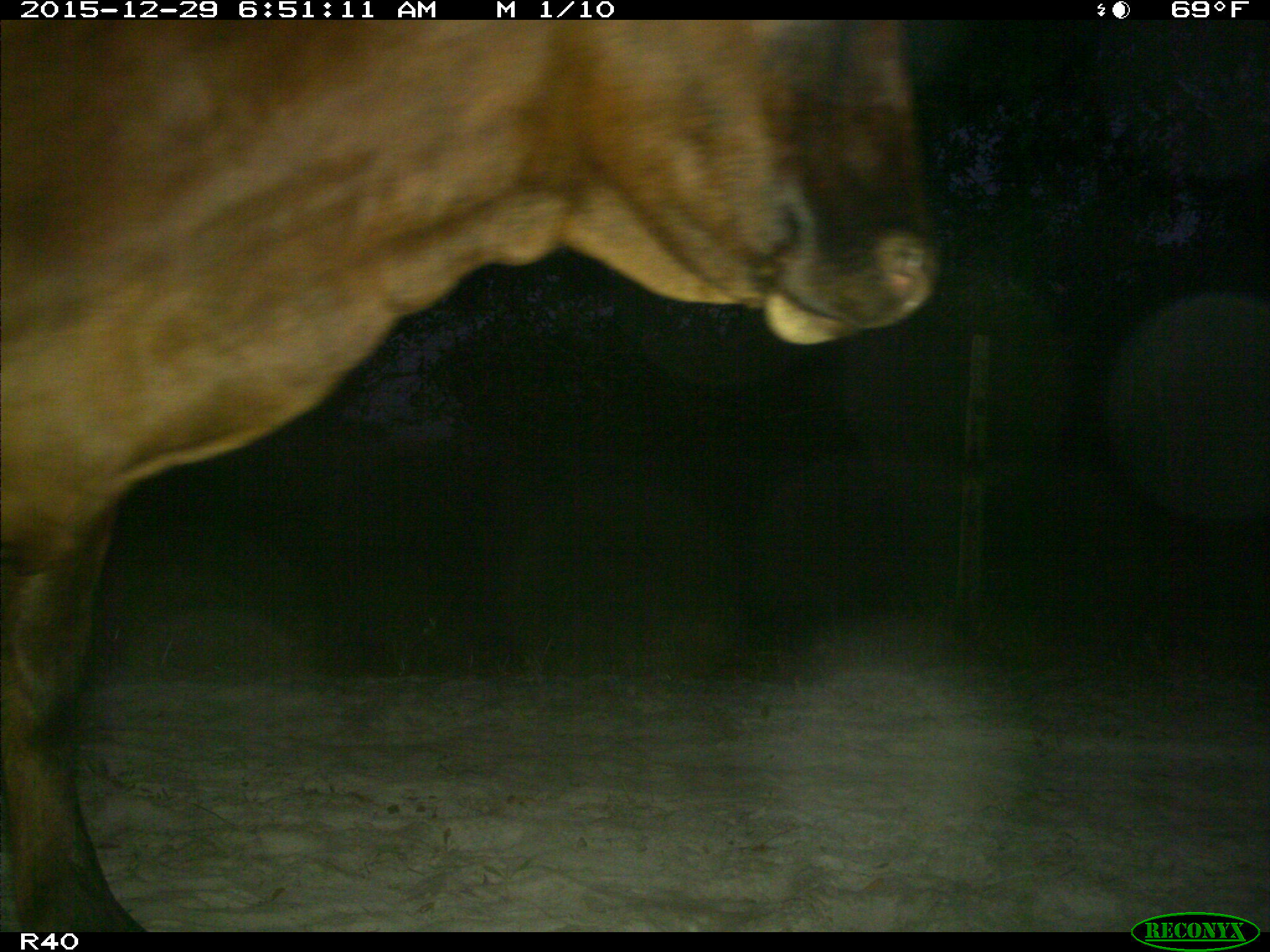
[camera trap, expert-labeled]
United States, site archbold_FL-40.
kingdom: Animalia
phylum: Chordata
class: Mammalia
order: Artiodactyla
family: Bovidae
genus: Bos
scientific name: Bos taurus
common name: domestic cow